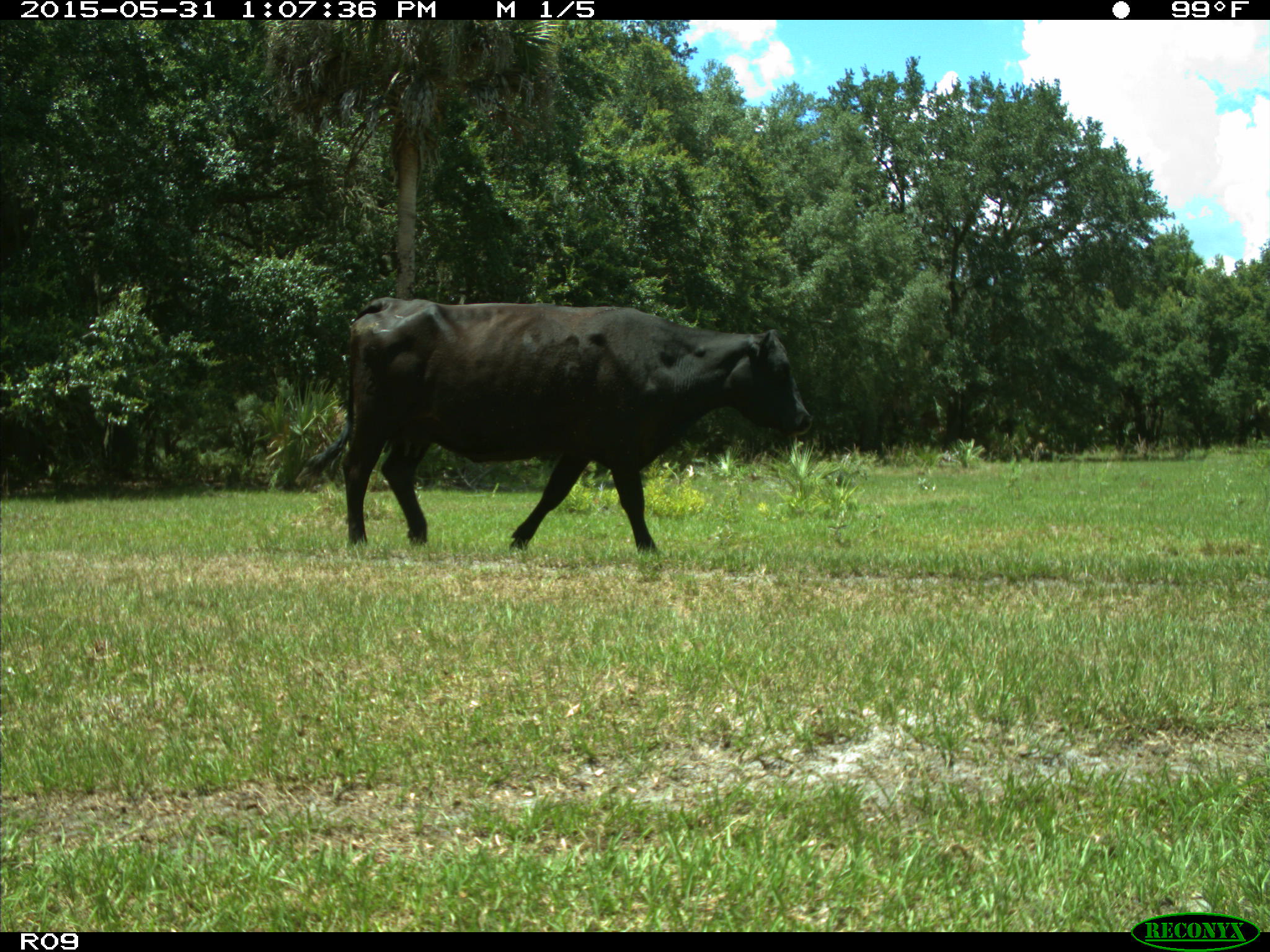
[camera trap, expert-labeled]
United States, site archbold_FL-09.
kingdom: Animalia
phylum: Chordata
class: Mammalia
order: Artiodactyla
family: Bovidae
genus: Bos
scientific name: Bos taurus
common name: domestic cow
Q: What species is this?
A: Bos taurus (domestic cow).